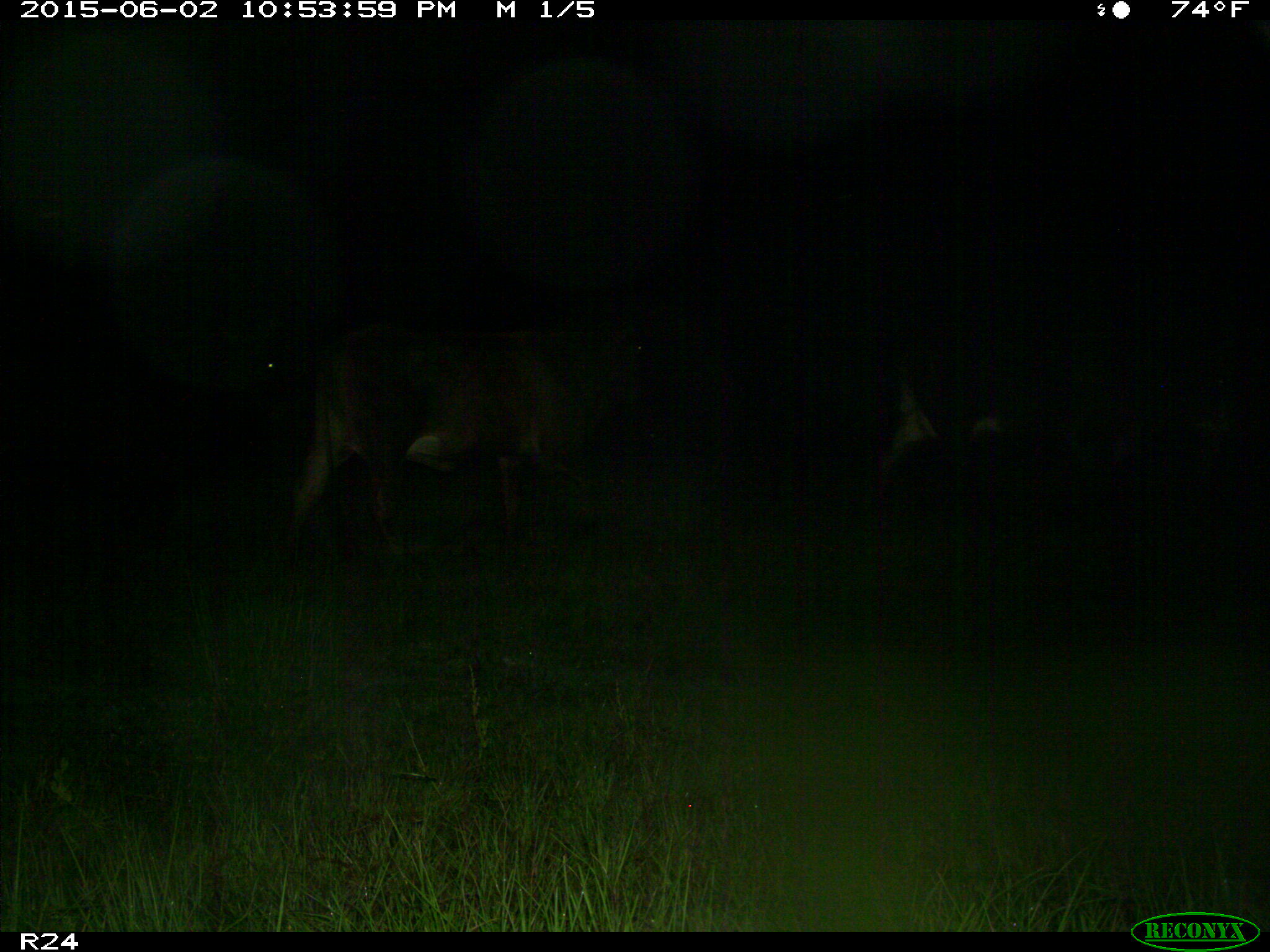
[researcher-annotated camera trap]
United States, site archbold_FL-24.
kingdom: Animalia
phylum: Chordata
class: Mammalia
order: Artiodactyla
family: Bovidae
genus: Bos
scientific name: Bos taurus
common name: domestic cow